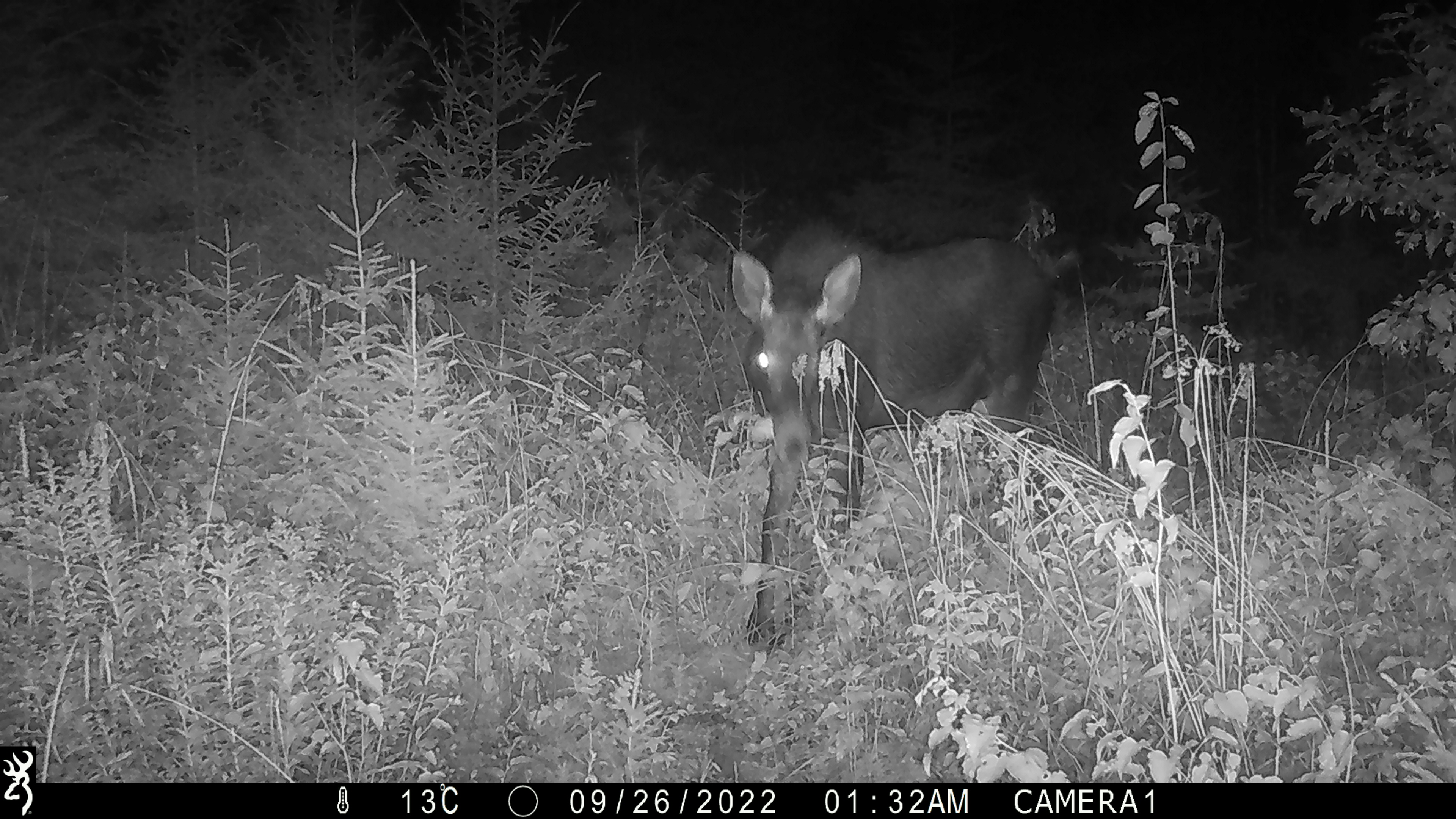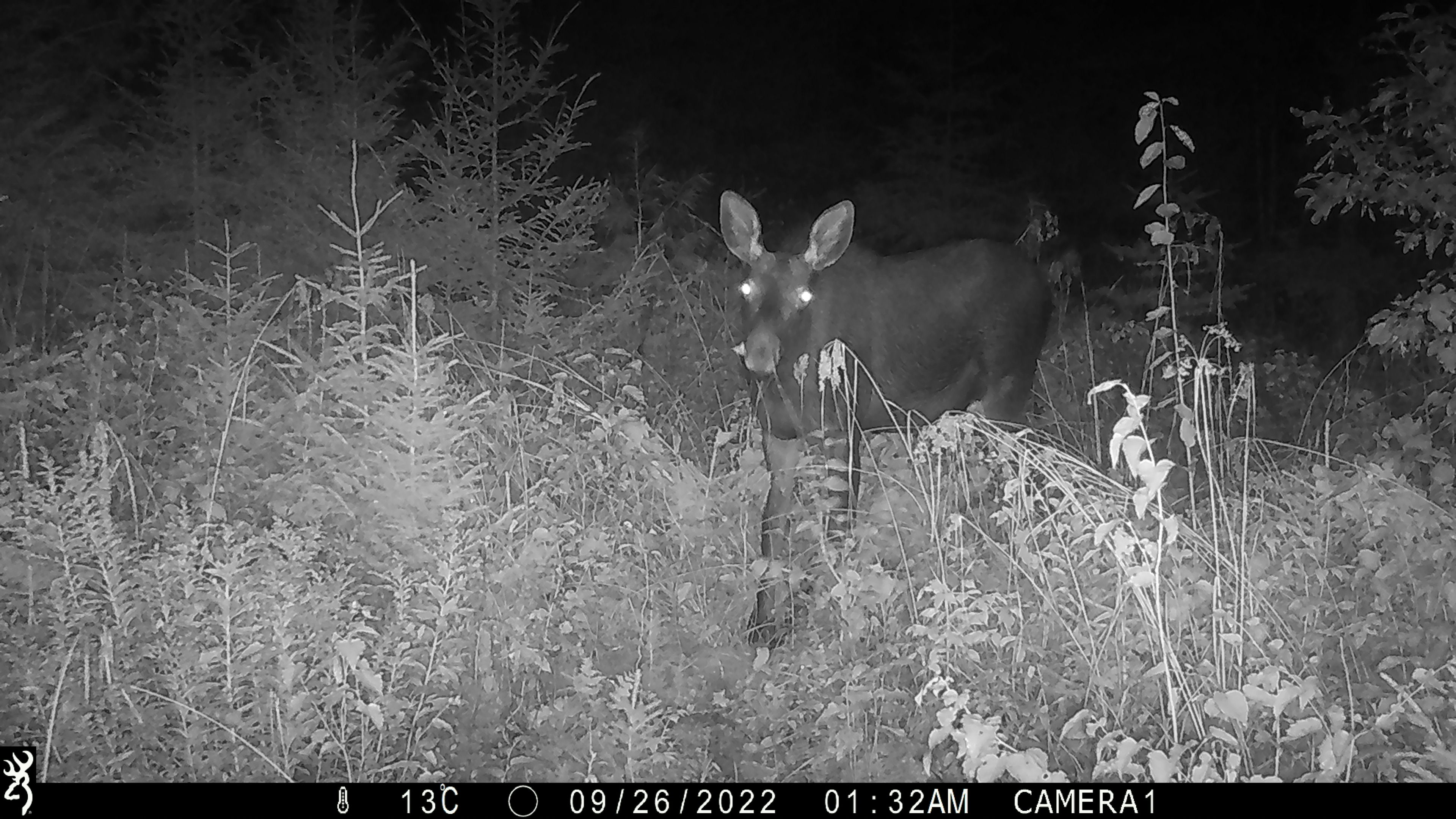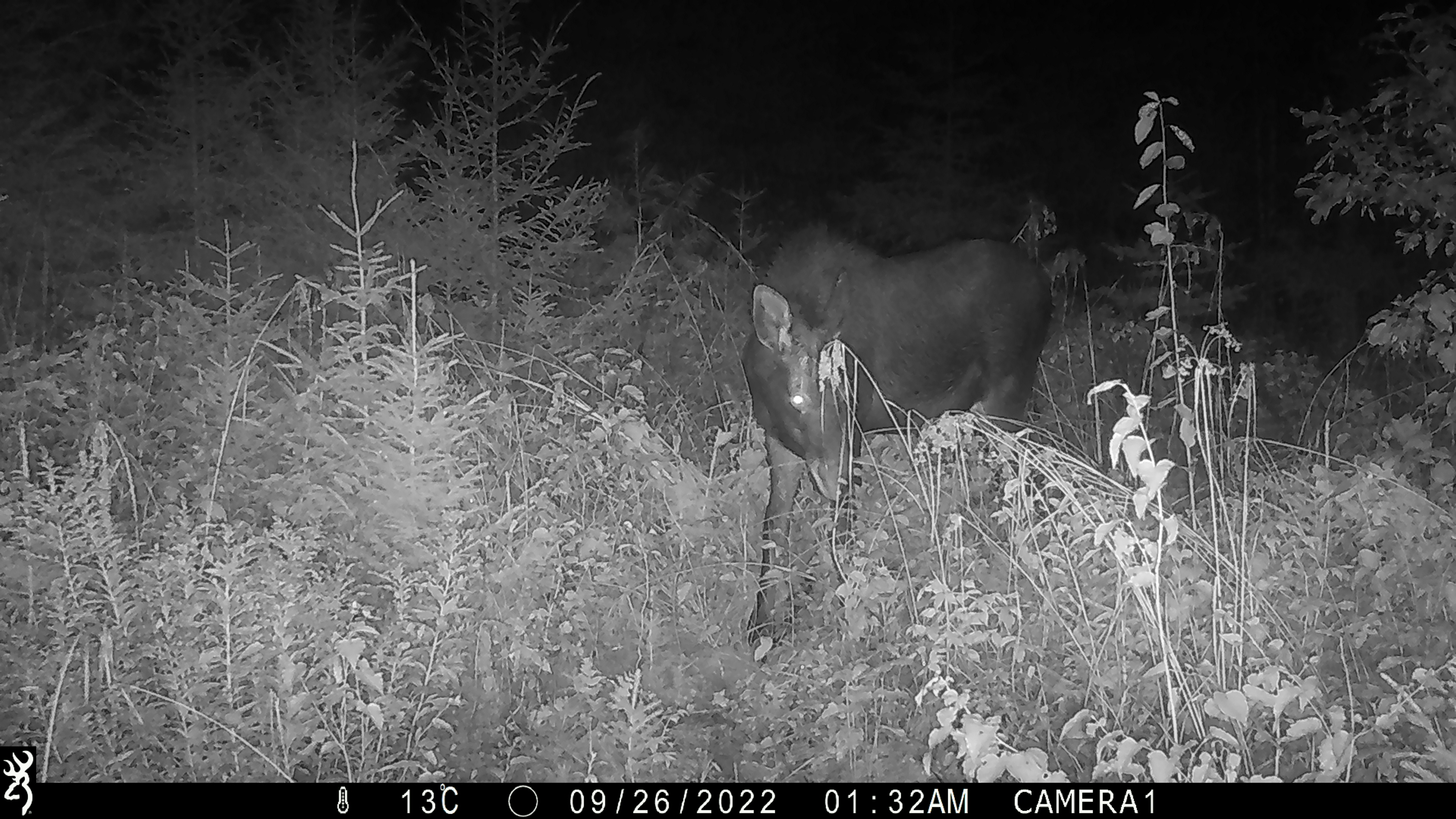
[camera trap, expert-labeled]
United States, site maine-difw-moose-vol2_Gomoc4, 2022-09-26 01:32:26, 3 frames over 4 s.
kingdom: Animalia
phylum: Chordata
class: Mammalia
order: Artiodactyla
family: Cervidae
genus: Alces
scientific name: Alces alces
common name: moose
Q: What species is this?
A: Moose (Alces alces).